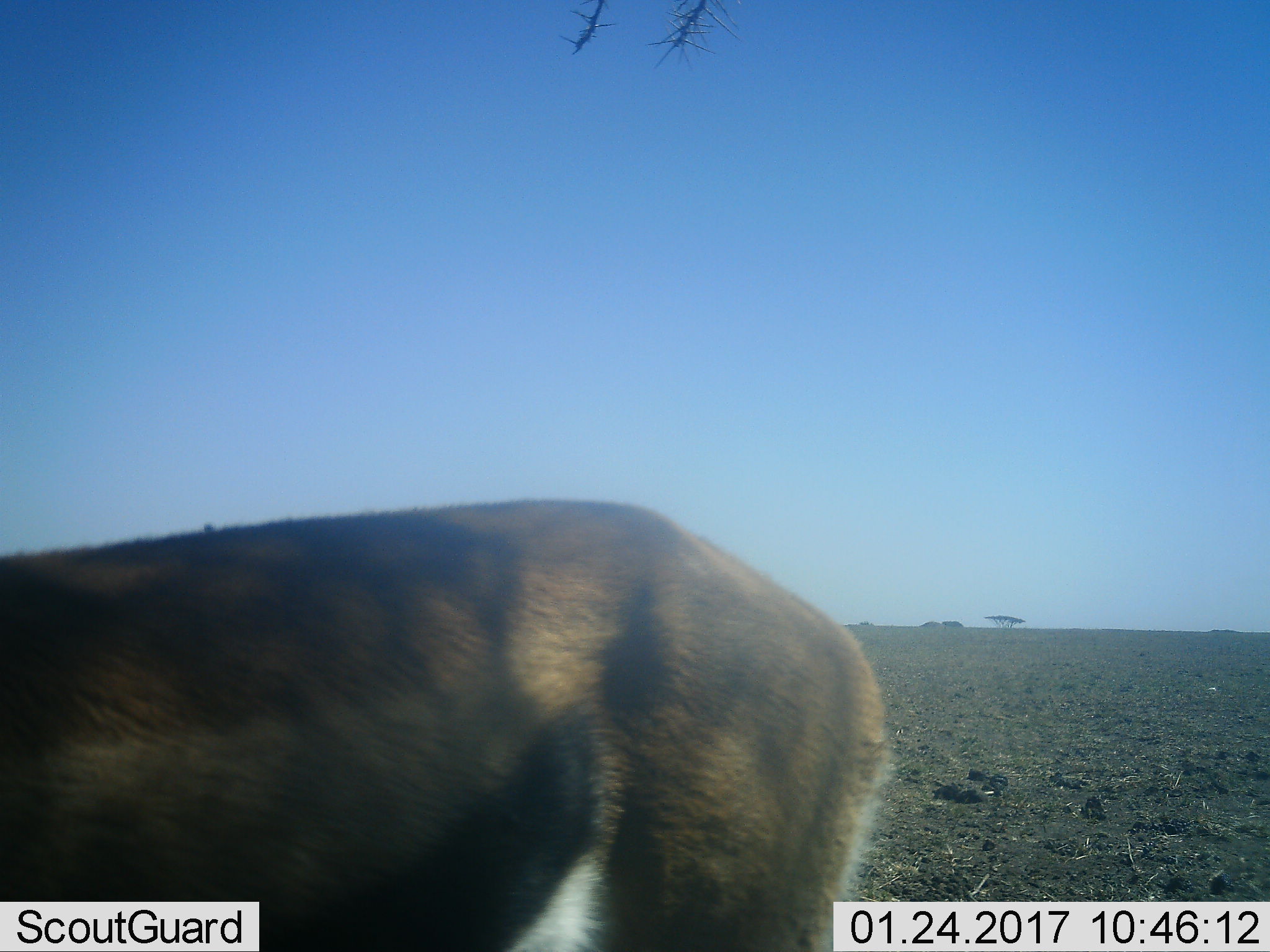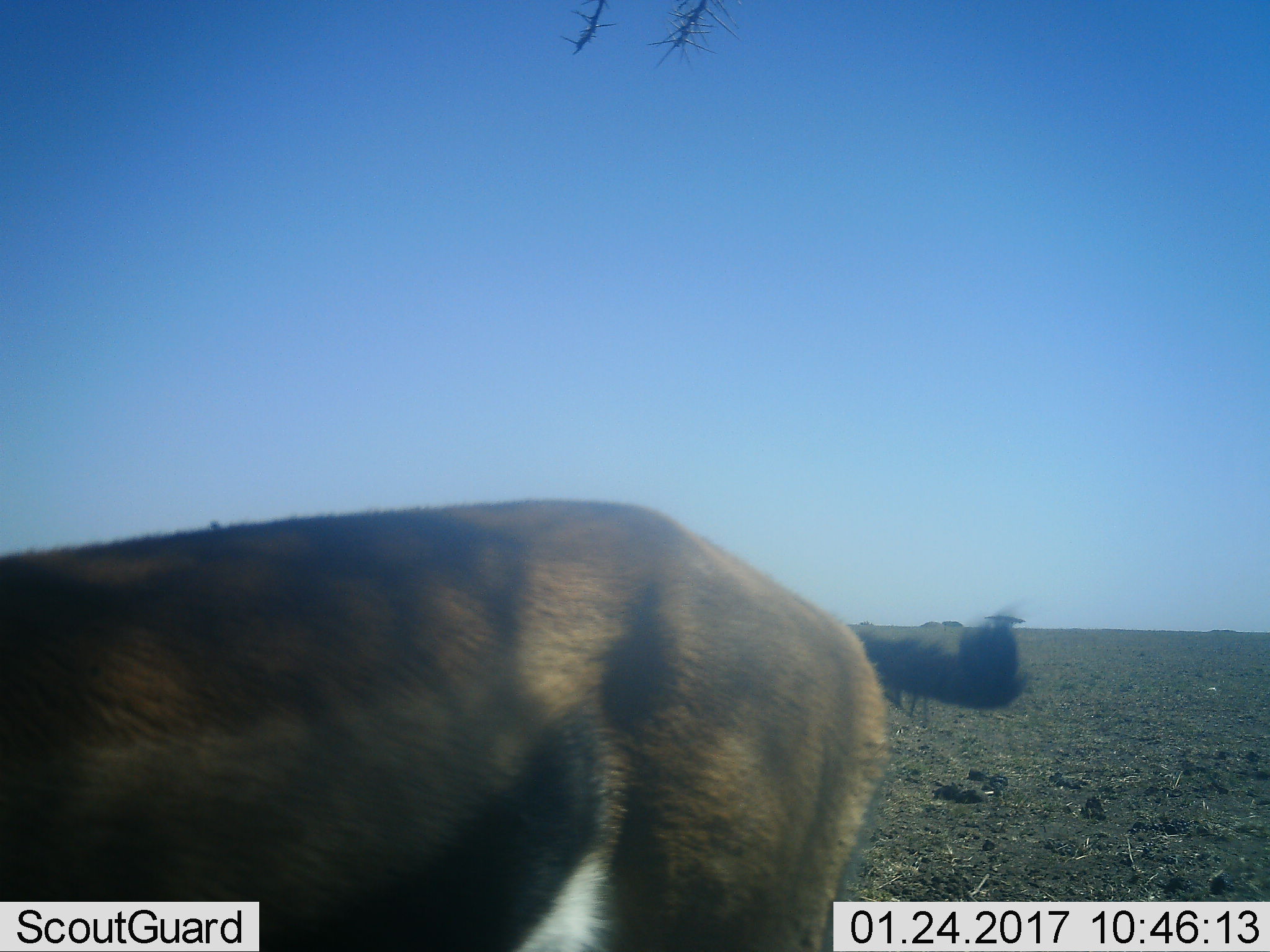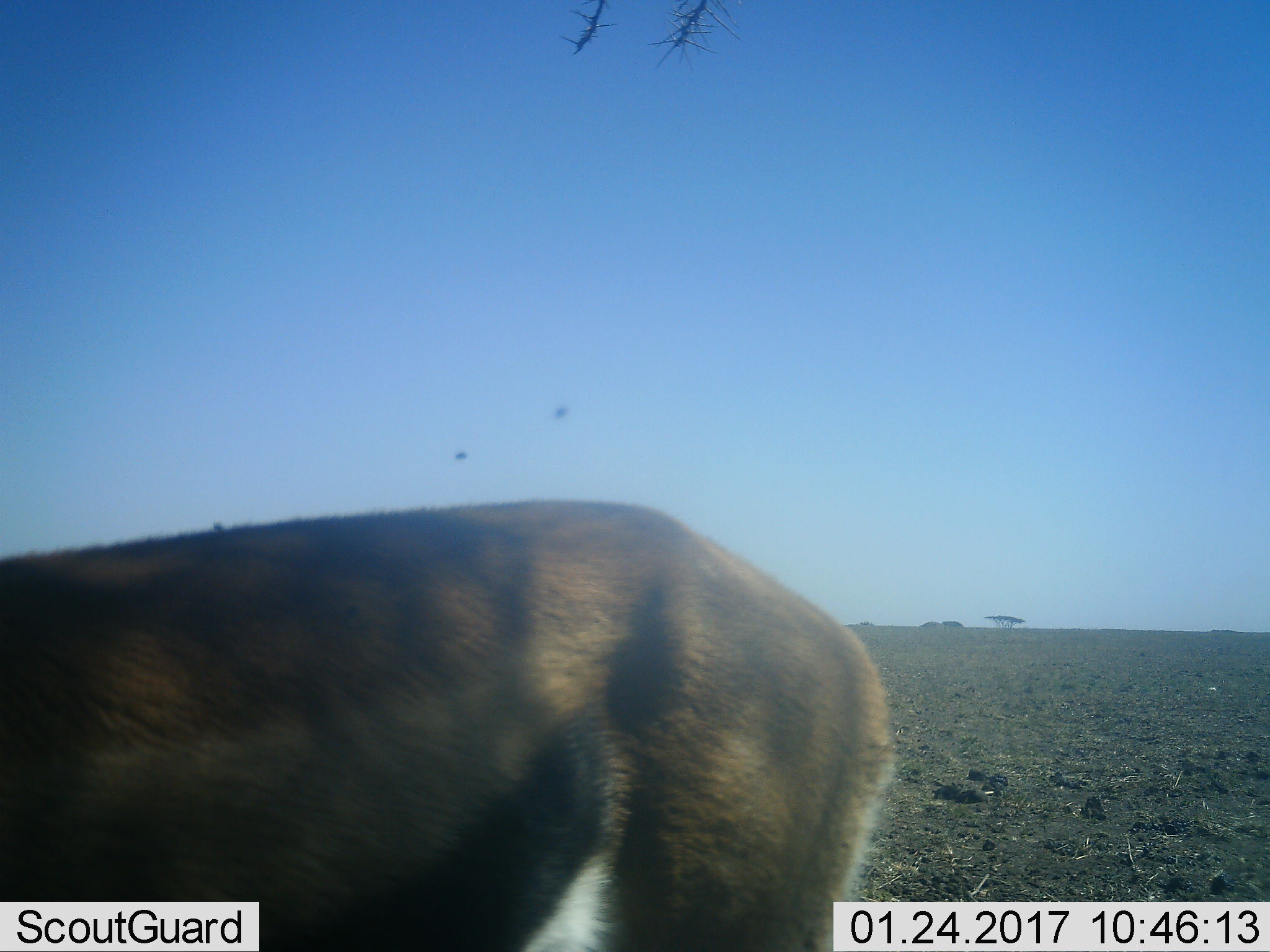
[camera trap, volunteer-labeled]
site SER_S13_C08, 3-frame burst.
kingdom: Animalia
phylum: Chordata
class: Mammalia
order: Artiodactyla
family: Bovidae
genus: Eudorcas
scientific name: Eudorcas thomsonii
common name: thomson's gazelle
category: gazellethomsons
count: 1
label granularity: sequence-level